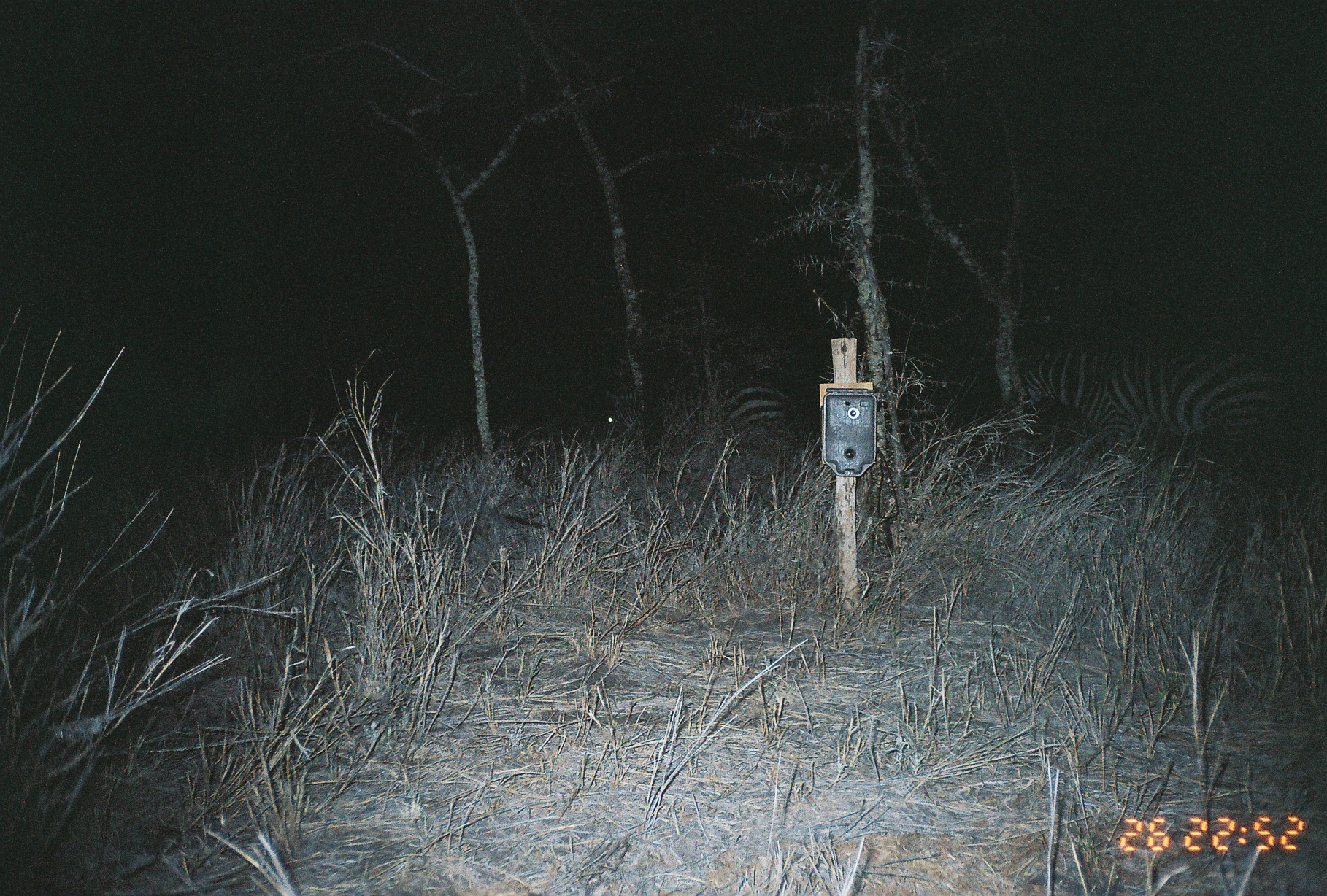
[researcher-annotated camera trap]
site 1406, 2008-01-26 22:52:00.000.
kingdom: Animalia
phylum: Chordata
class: Mammalia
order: Perissodactyla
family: Equidae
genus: Equus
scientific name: Equus quagga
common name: plains zebra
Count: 2.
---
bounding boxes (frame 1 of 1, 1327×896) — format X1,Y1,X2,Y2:
equus quagga: 1017,345,1290,471; 602,381,817,444